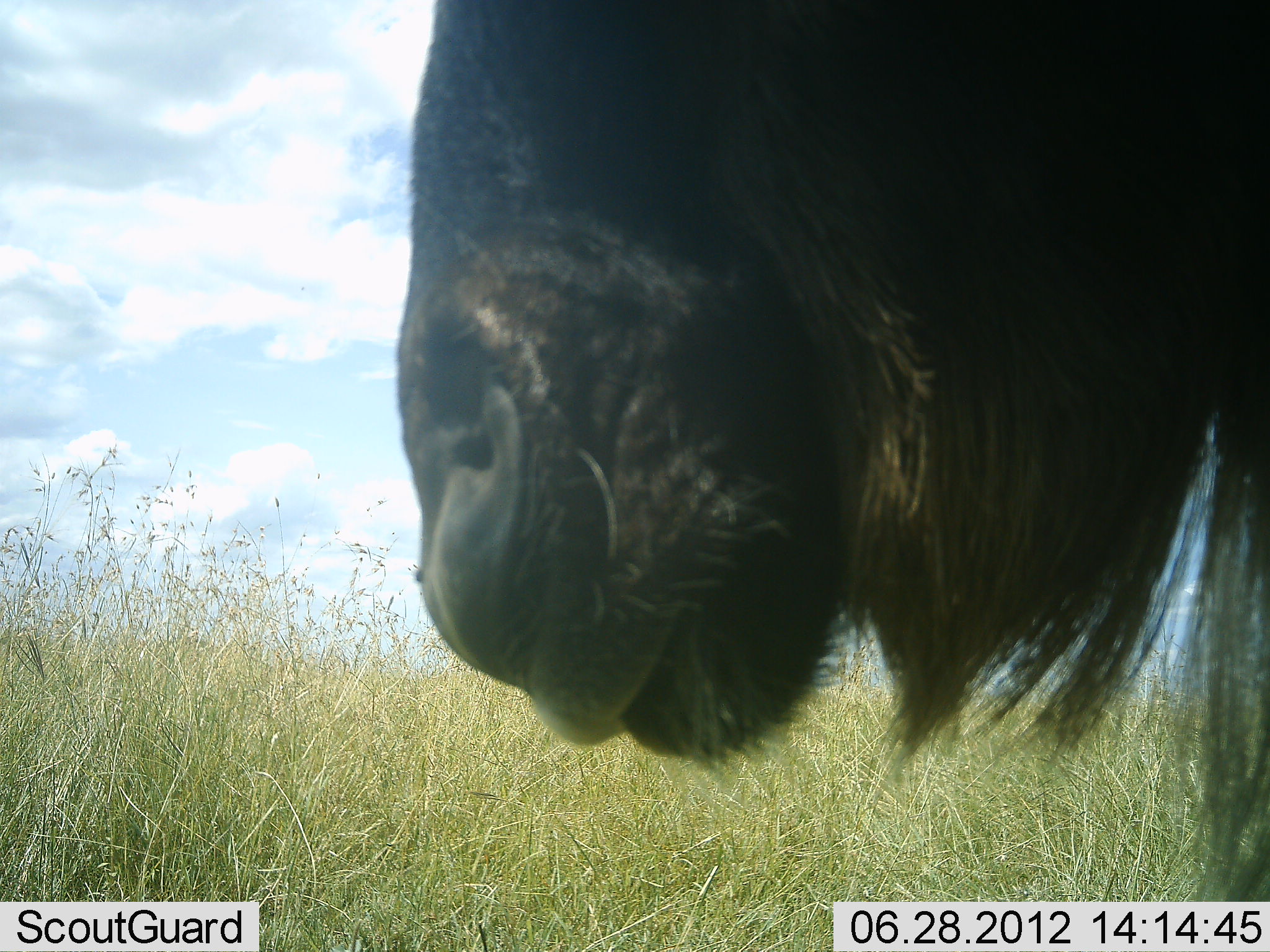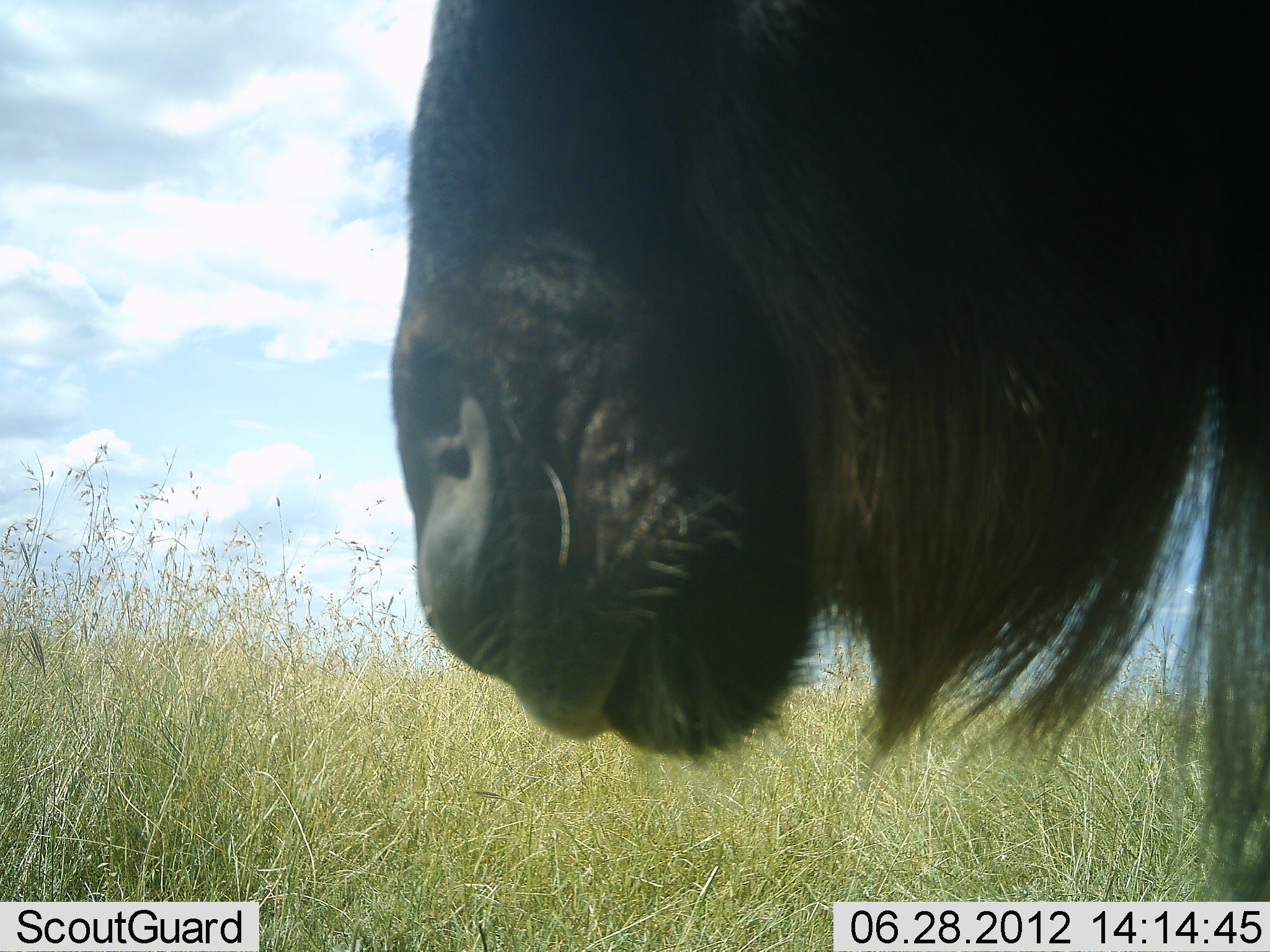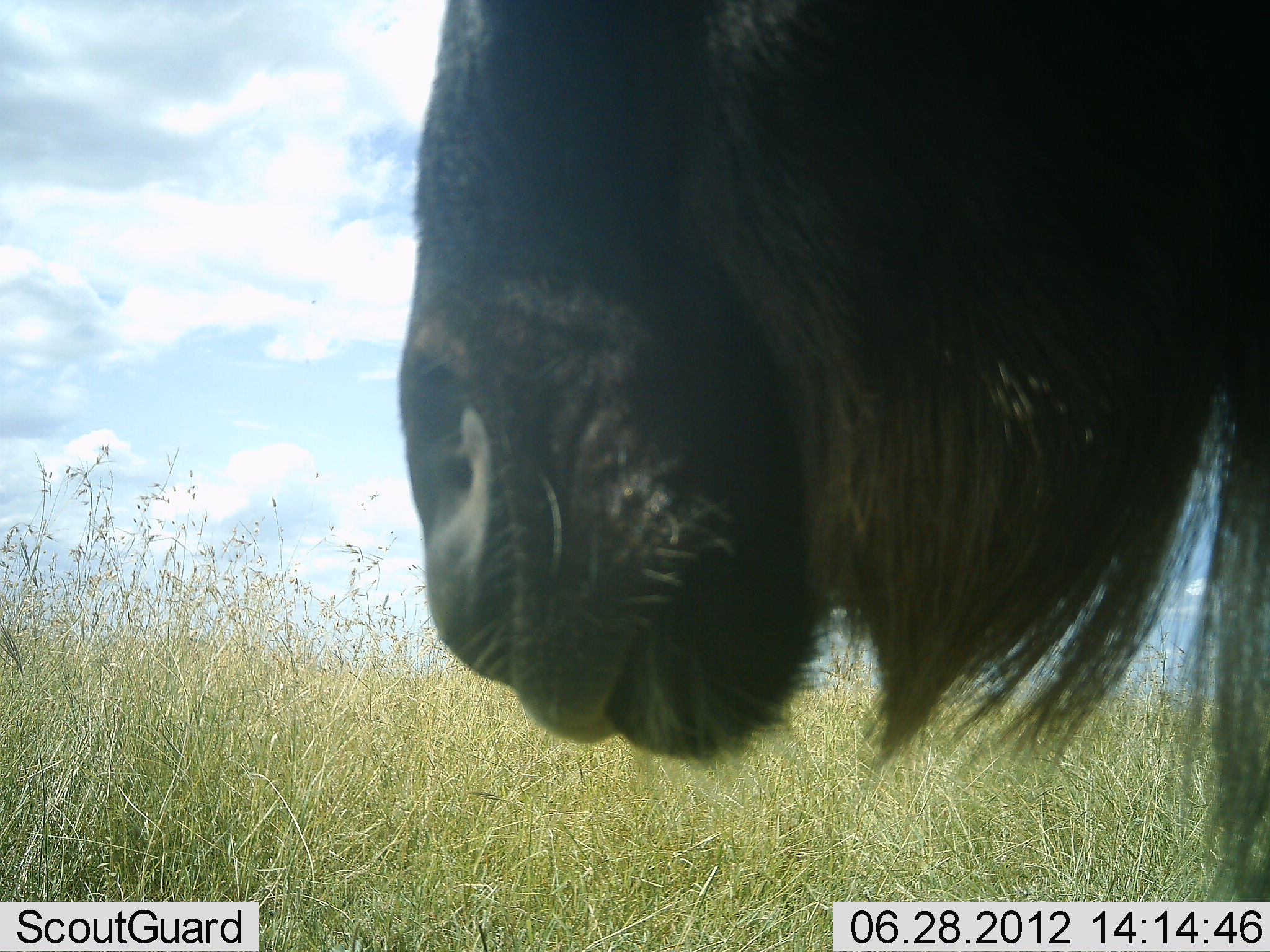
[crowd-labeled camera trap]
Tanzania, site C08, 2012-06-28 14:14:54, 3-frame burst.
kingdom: Animalia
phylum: Chordata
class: Mammalia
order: Artiodactyla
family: Bovidae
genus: Connochaetes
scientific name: Connochaetes taurinus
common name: blue wildebeest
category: wildebeest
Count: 1.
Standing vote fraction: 100%.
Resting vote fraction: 10%.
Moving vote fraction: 0%.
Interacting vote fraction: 0%.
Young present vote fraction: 0%.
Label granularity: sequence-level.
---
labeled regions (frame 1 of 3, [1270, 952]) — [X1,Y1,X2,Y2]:
animal: [396,0,1270,899]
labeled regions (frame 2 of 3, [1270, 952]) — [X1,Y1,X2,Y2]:
animal: [391,1,1270,899]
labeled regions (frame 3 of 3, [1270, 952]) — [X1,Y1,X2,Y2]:
animal: [396,0,1270,901]